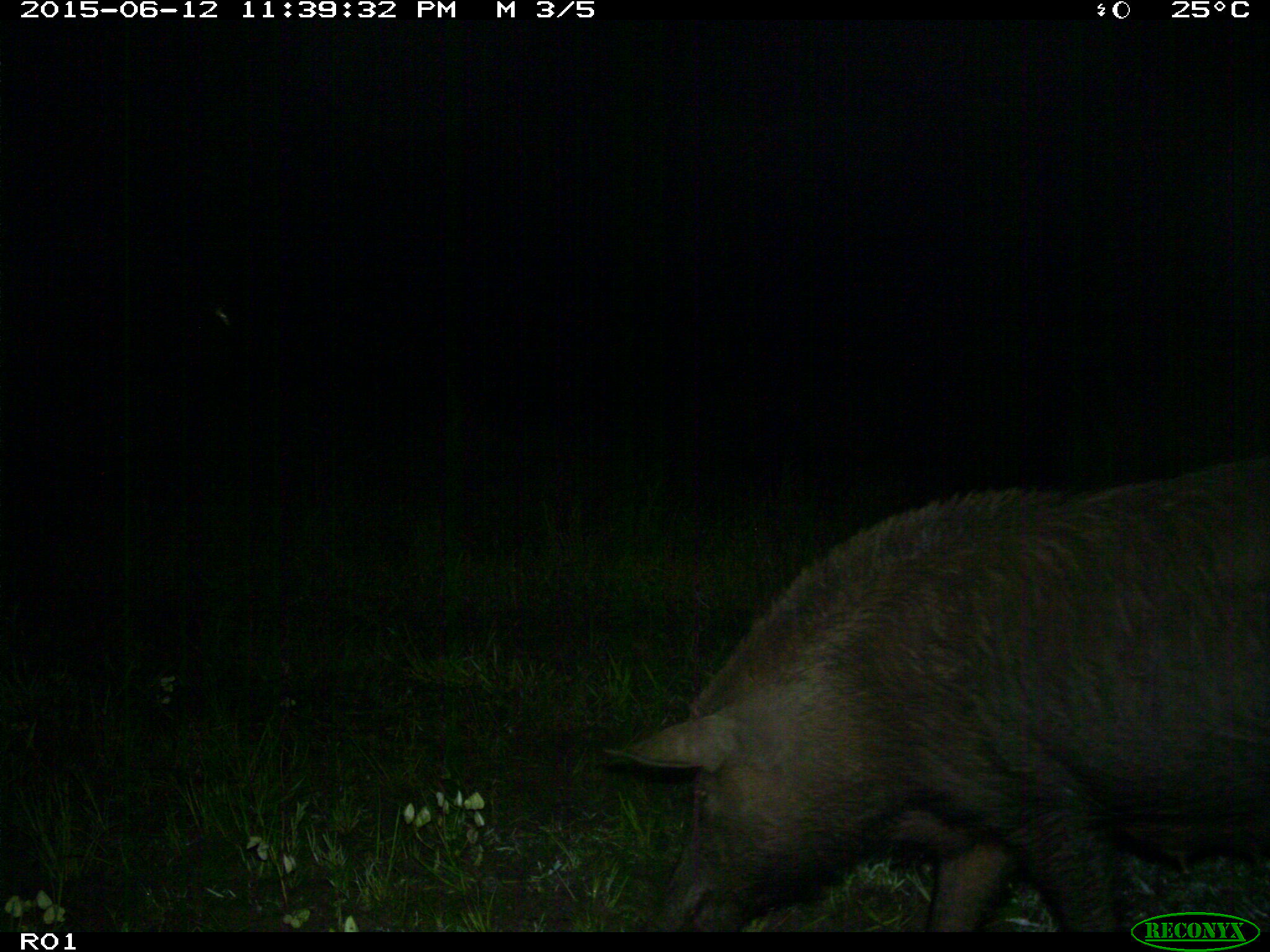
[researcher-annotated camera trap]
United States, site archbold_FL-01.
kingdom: Animalia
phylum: Chordata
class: Mammalia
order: Artiodactyla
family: Suidae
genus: Sus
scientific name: Sus scrofa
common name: wild boar